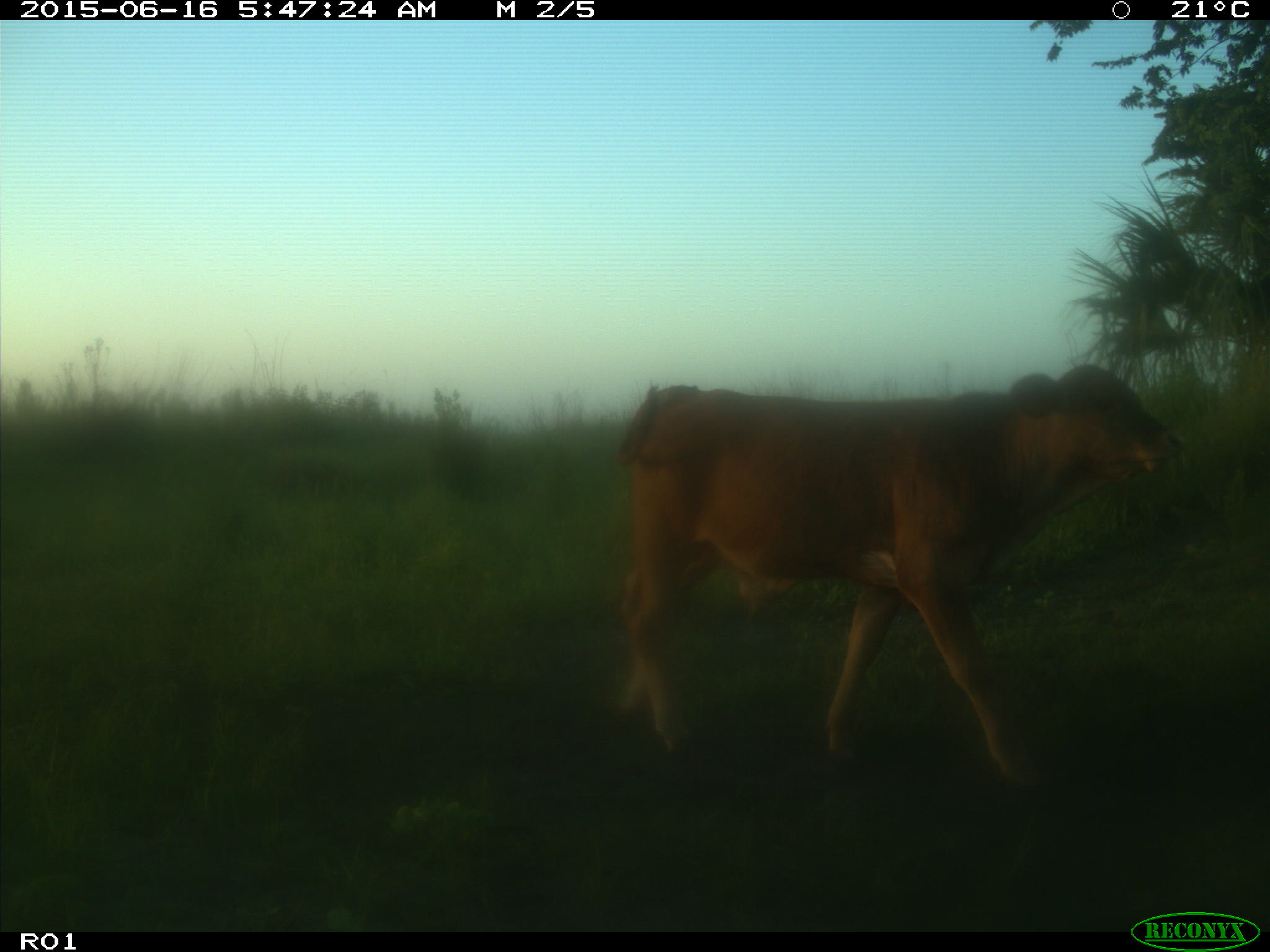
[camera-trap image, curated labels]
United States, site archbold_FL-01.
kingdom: Animalia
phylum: Chordata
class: Mammalia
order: Artiodactyla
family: Bovidae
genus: Bos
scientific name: Bos taurus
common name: domestic cow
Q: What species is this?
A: Bos taurus (domestic cow).